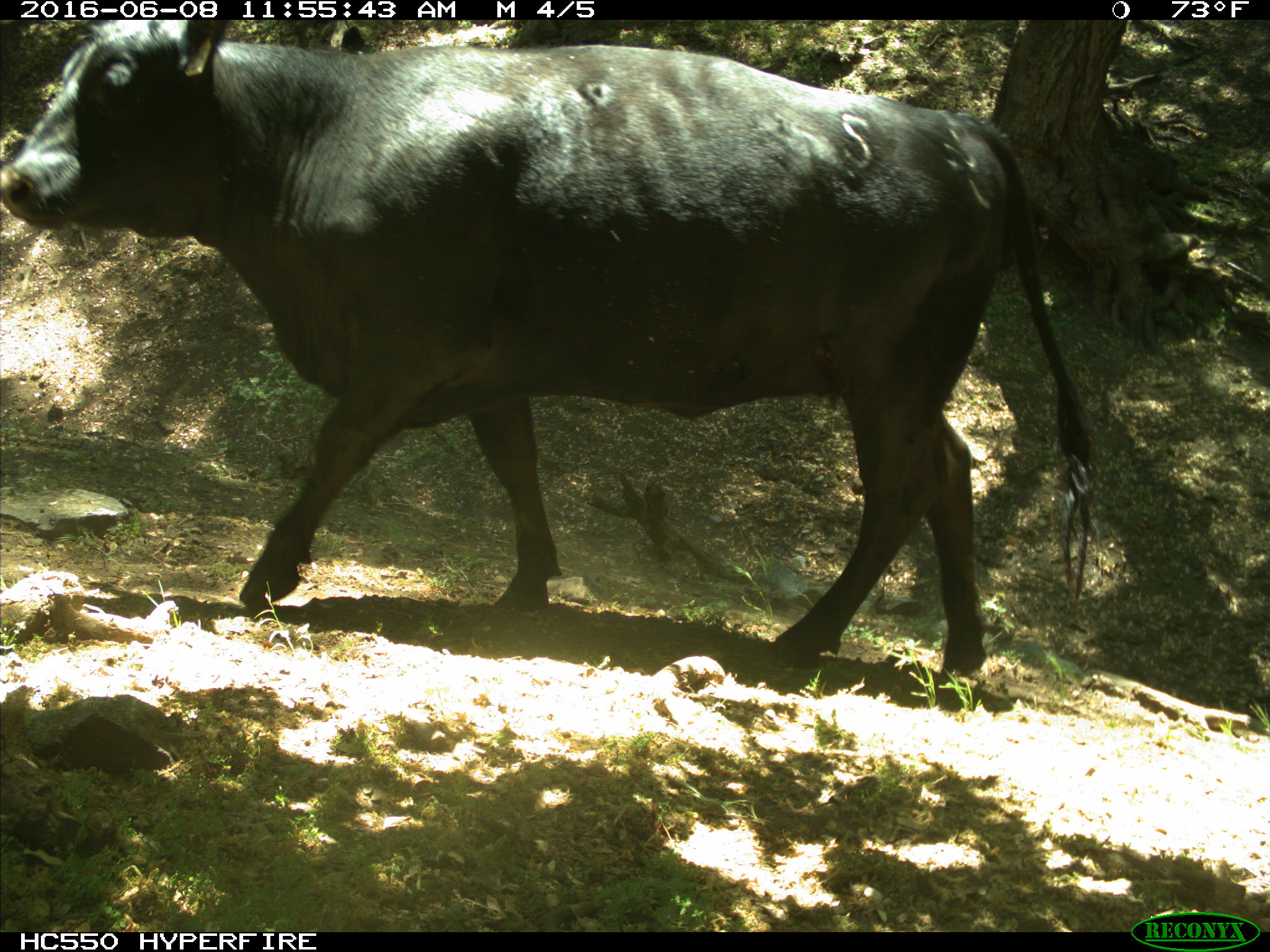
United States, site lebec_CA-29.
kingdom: Animalia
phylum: Chordata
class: Mammalia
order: Artiodactyla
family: Bovidae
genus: Bos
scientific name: Bos taurus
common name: domestic cow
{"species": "Bos taurus (domestic cow)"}